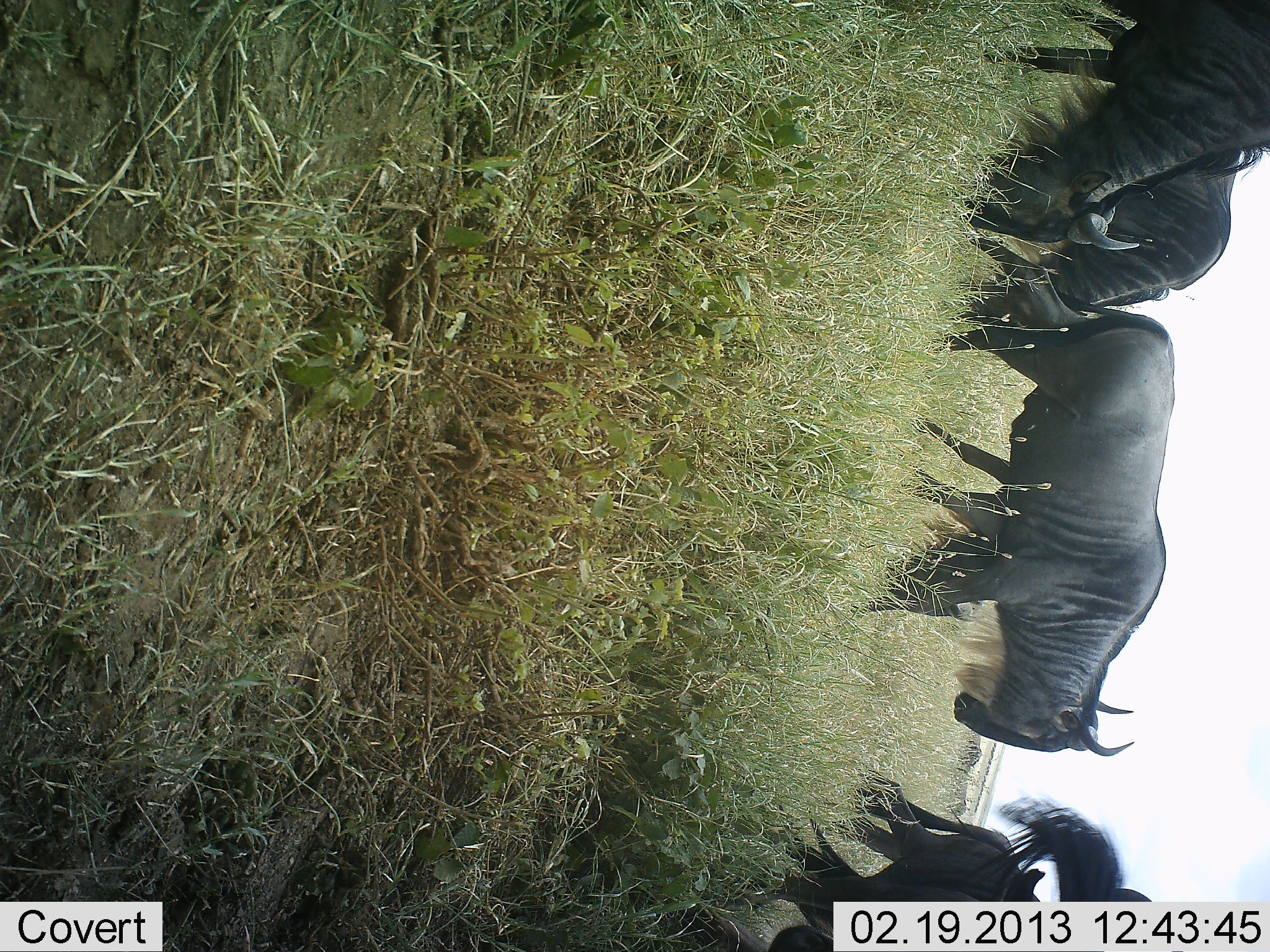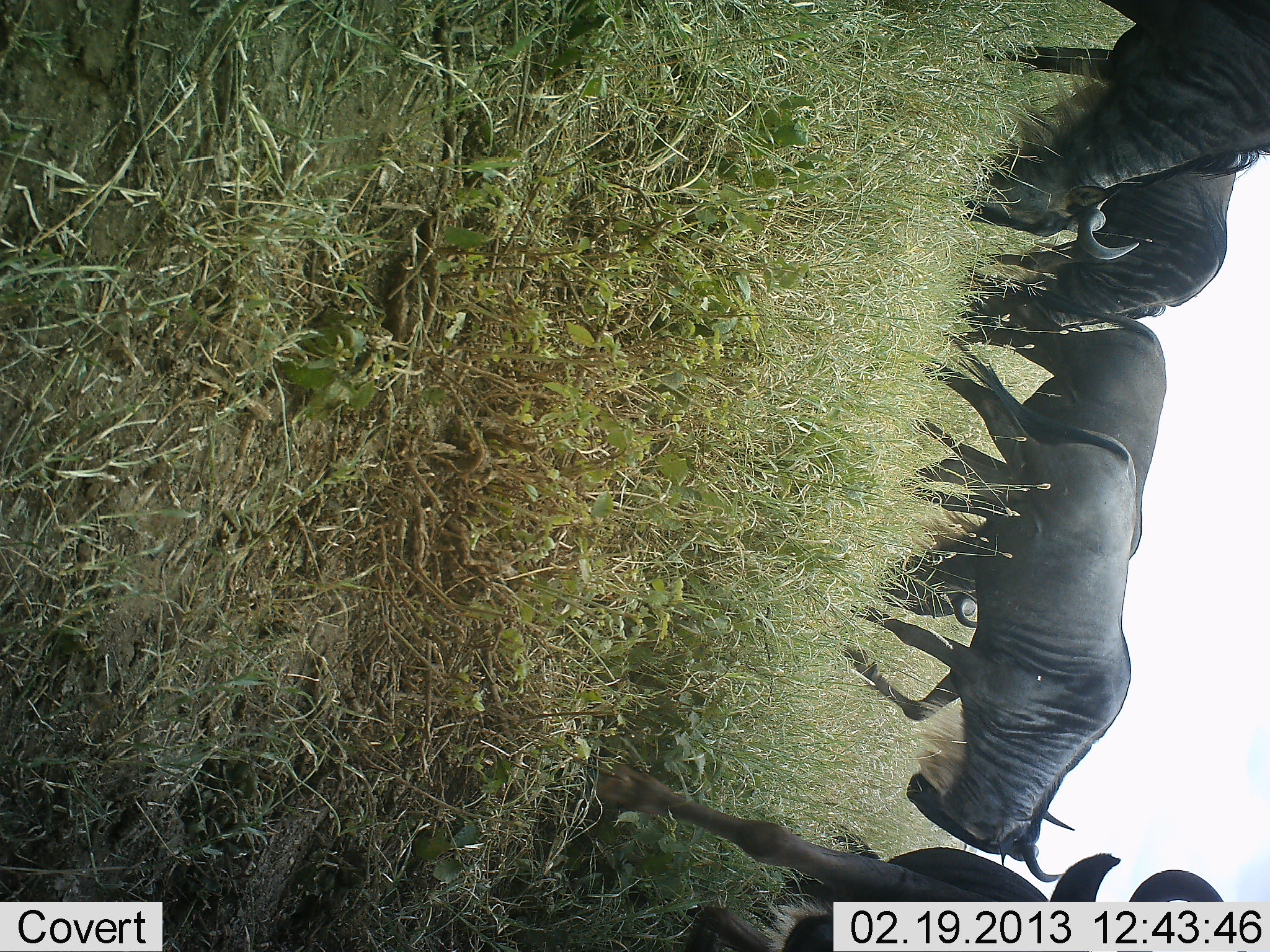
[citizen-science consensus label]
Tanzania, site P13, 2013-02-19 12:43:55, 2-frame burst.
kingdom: Animalia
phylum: Chordata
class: Mammalia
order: Artiodactyla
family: Bovidae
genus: Connochaetes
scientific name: Connochaetes taurinus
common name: blue wildebeest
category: wildebeest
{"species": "wildebeest (blue wildebeest) (Connochaetes taurinus)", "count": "5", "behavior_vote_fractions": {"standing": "25%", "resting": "5%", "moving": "75%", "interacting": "0%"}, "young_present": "0%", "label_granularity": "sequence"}